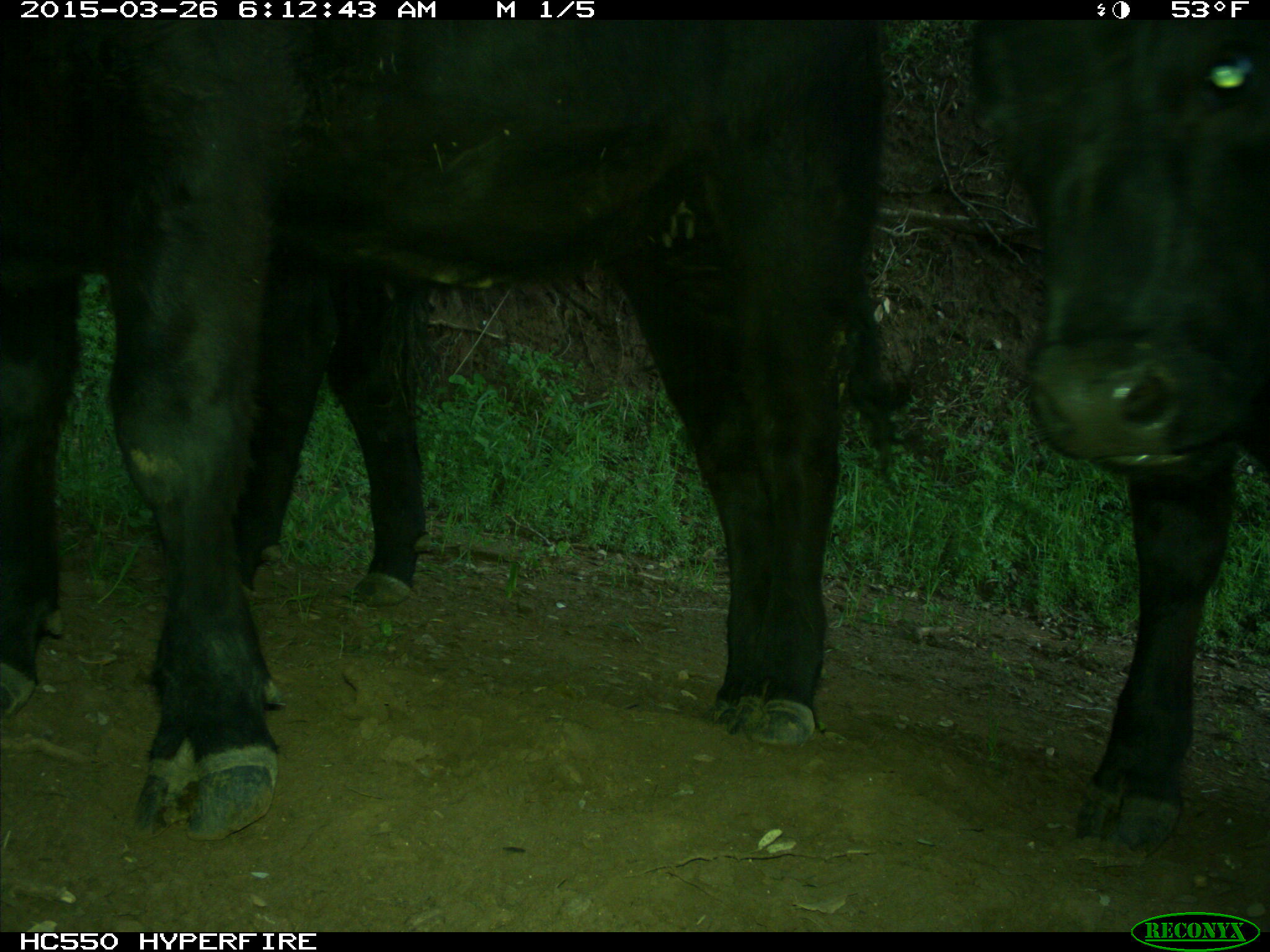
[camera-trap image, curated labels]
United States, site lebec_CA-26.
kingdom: Animalia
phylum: Chordata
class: Mammalia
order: Artiodactyla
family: Bovidae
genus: Bos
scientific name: Bos taurus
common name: domestic cow